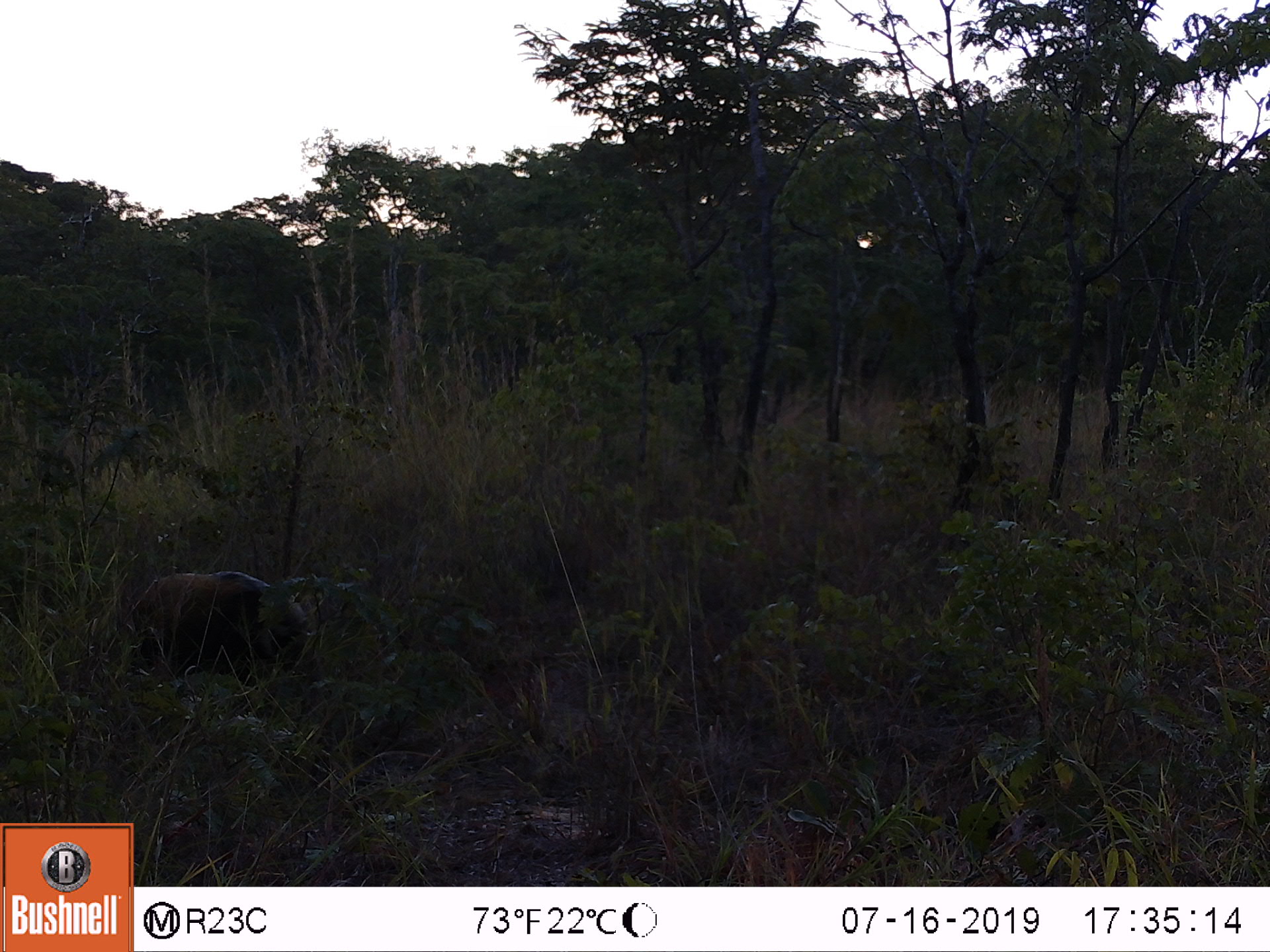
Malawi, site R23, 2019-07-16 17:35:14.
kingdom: Animalia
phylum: Chordata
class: Mammalia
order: Artiodactyla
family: Suidae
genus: Potamochoerus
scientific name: Potamochoerus larvatus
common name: bushpig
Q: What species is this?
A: Bushpig (Potamochoerus larvatus).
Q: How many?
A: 1.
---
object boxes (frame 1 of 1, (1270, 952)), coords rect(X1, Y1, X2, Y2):
bushpig: rect(127, 573, 320, 696)